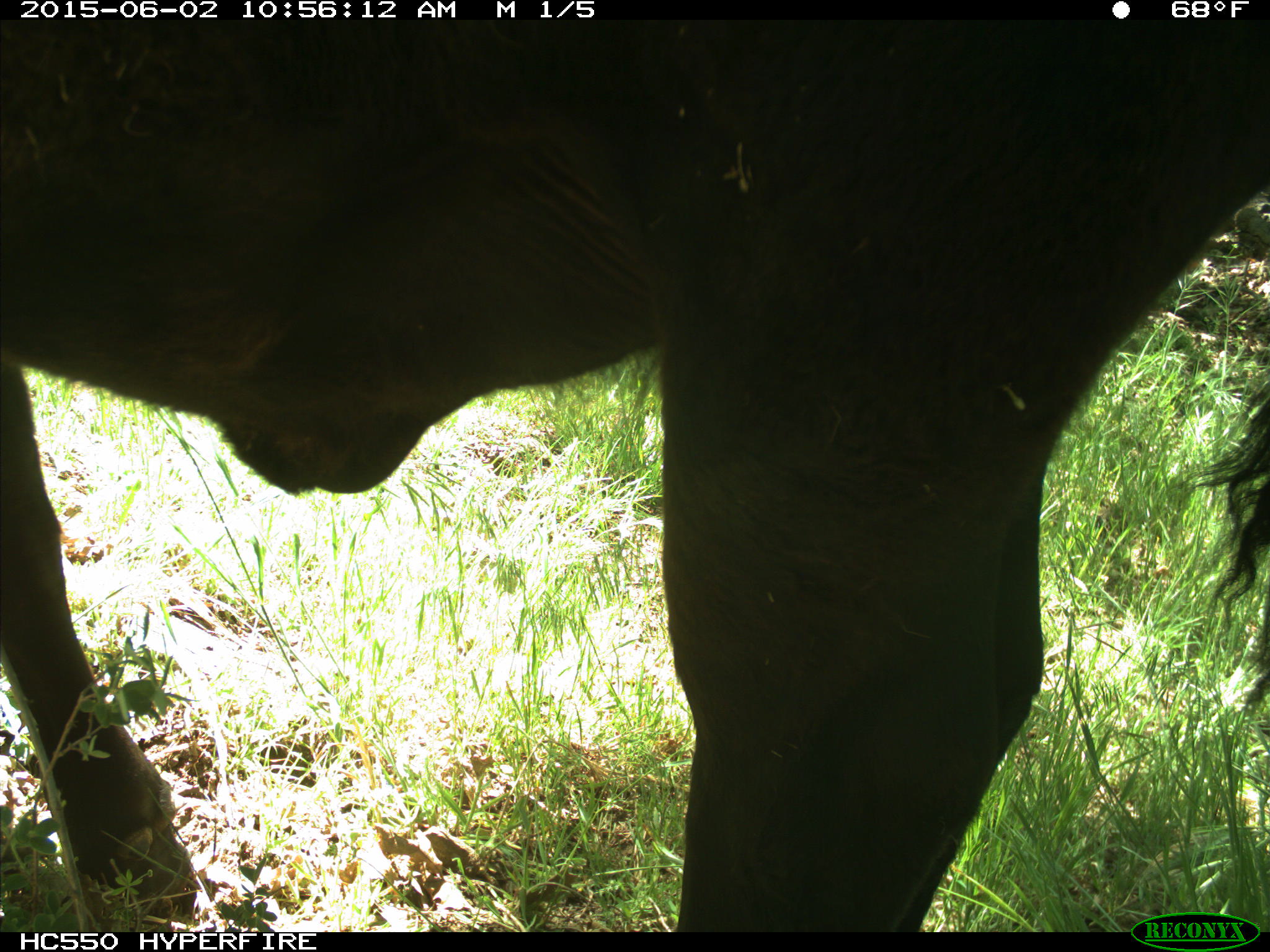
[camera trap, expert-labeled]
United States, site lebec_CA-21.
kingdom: Animalia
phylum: Chordata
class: Mammalia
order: Artiodactyla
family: Bovidae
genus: Bos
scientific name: Bos taurus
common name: domestic cow